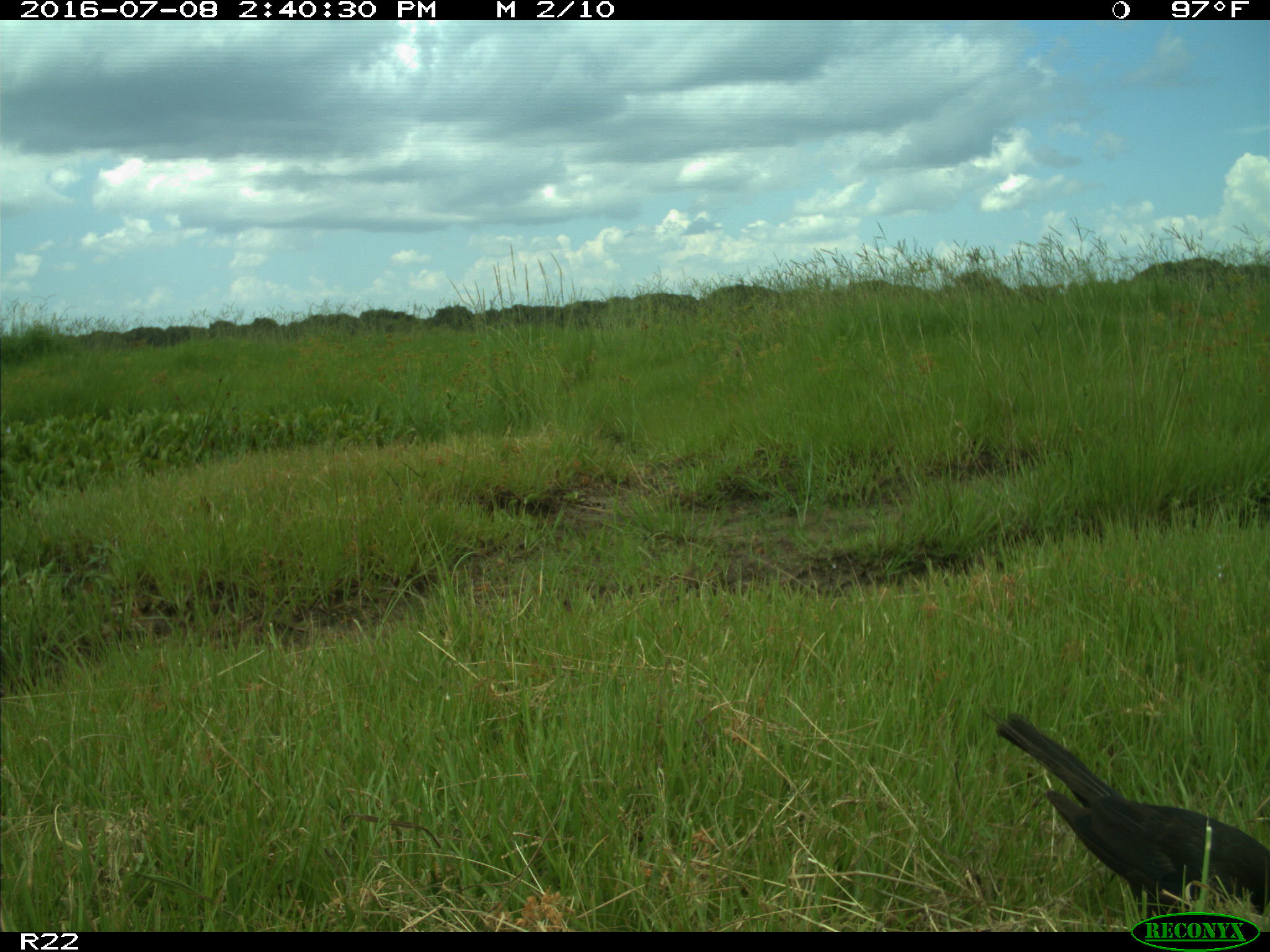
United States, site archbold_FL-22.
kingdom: Animalia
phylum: Chordata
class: Aves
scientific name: Aves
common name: birds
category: unidentified bird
Unidentified bird (birds) (Aves).